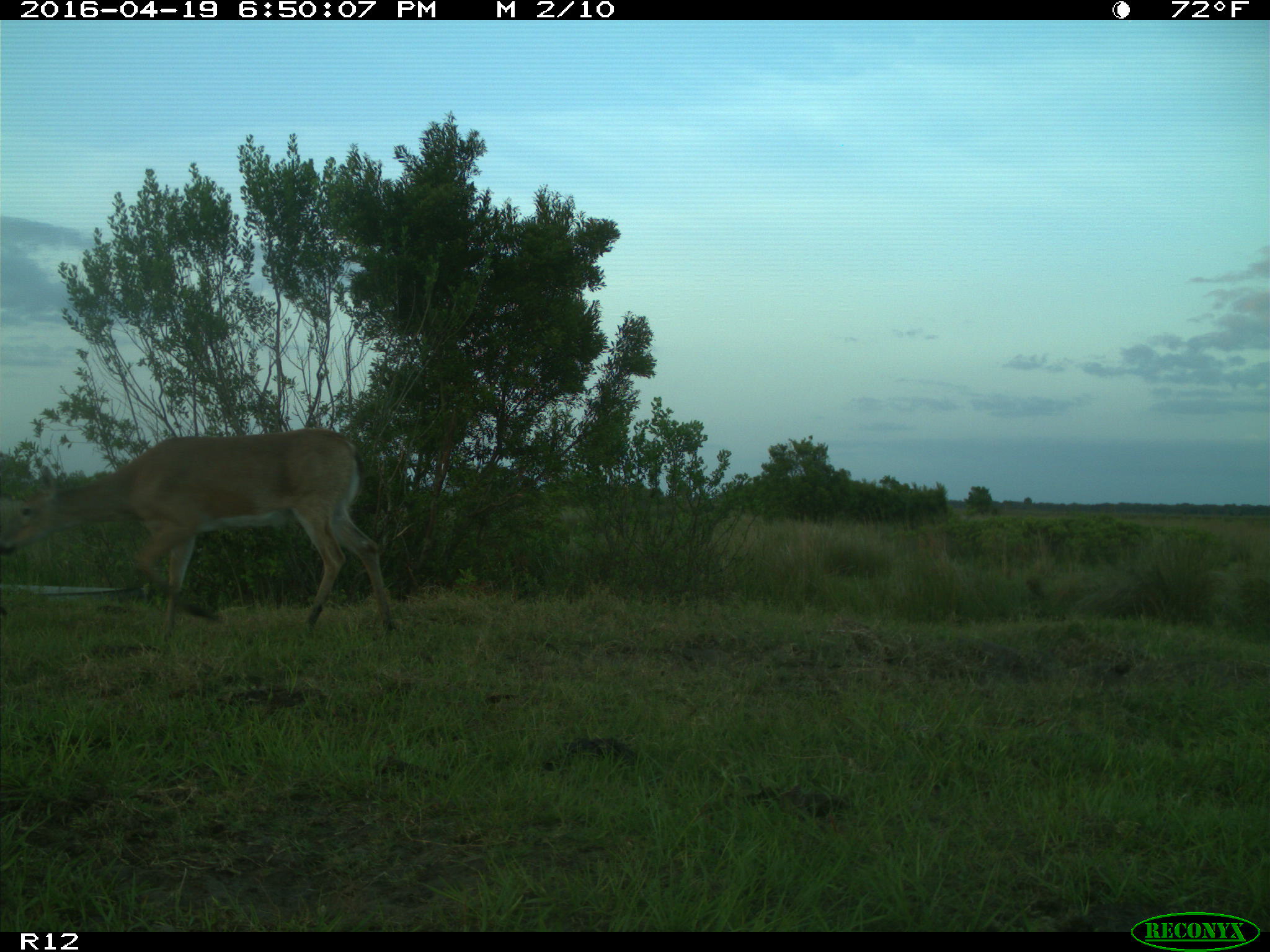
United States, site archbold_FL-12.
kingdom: Animalia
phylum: Chordata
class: Mammalia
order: Artiodactyla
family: Cervidae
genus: Odocoileus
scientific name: Odocoileus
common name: deer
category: unidentified deer